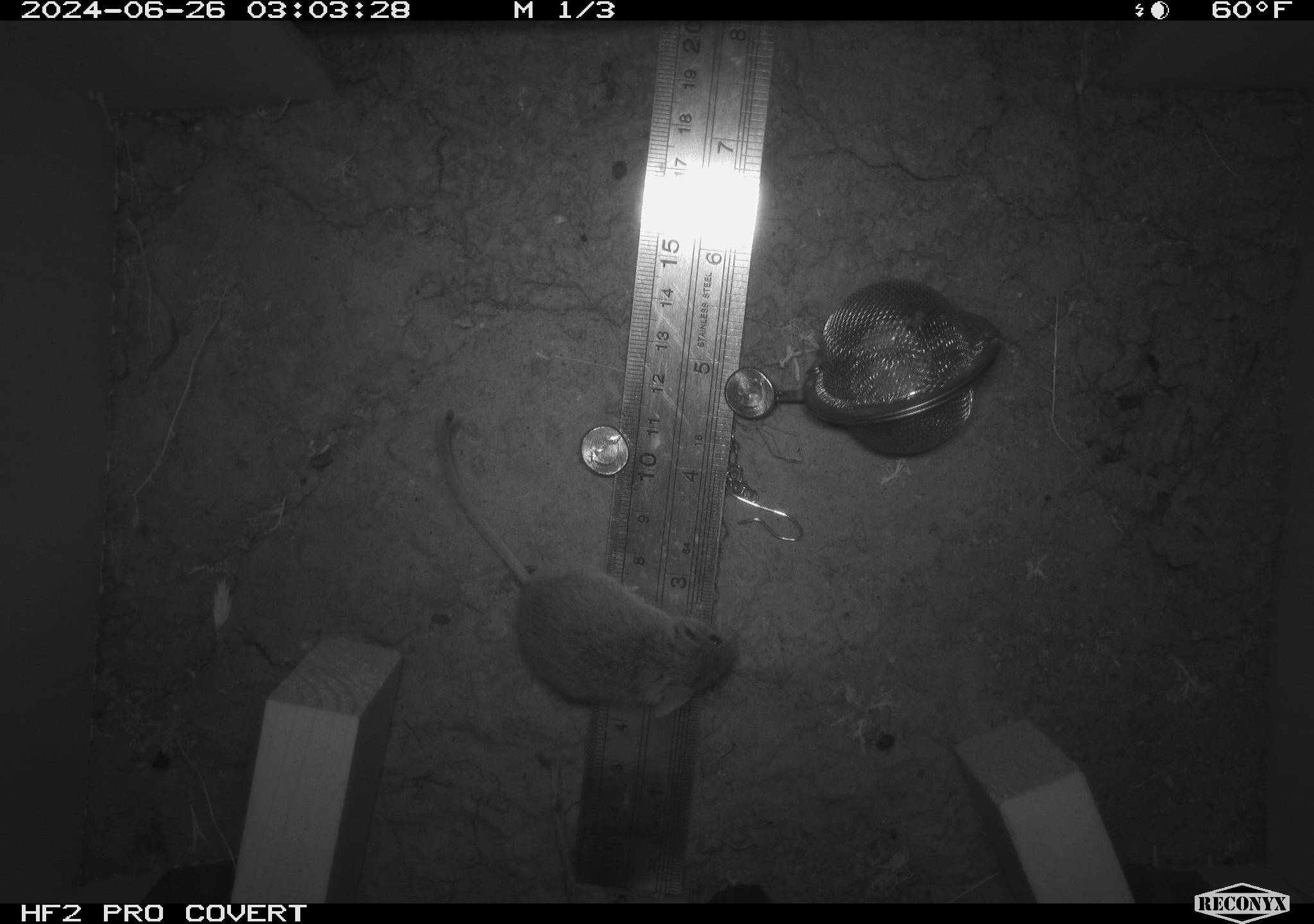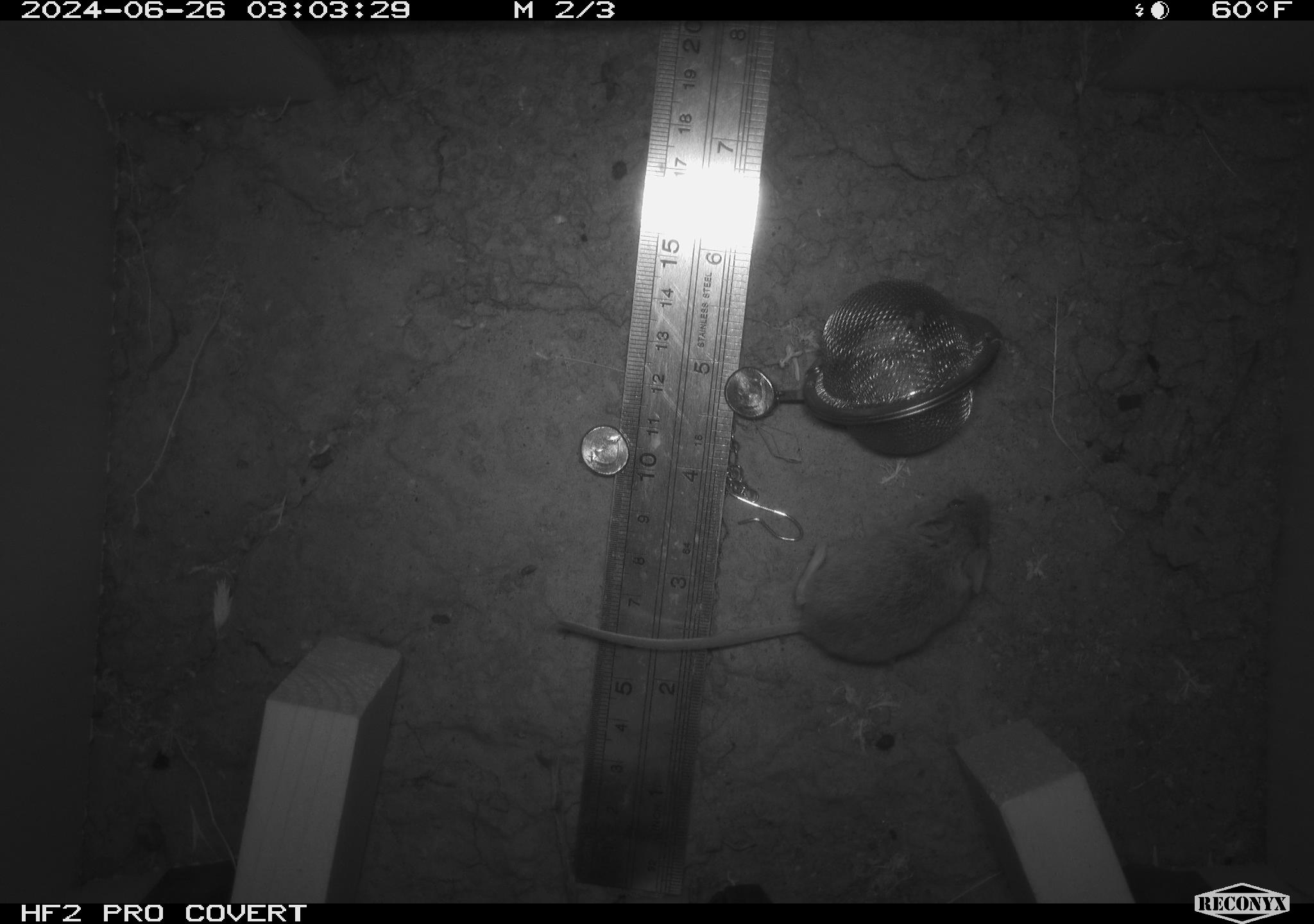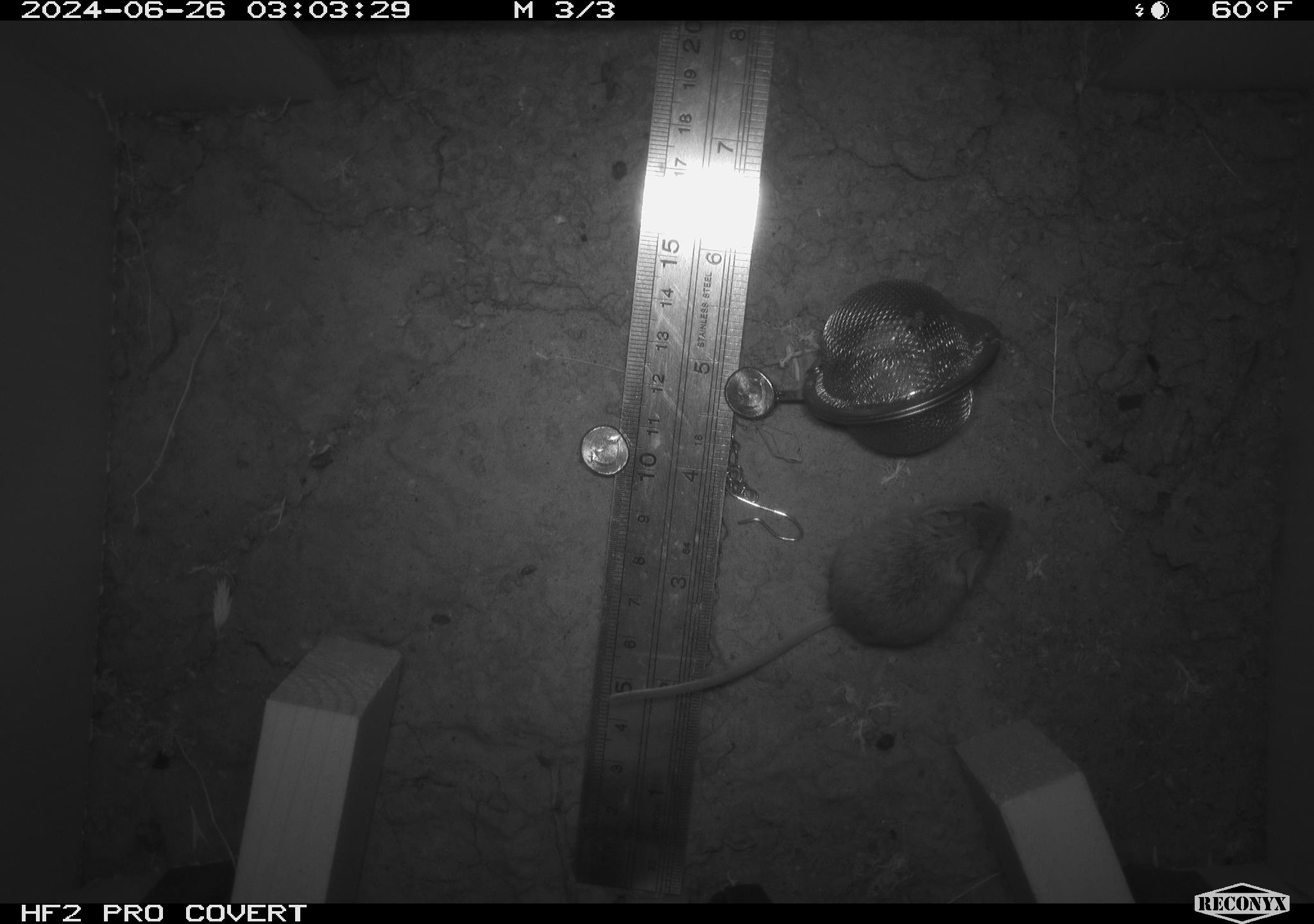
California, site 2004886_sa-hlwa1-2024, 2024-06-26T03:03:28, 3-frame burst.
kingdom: Animalia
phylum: Chordata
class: Mammalia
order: Rodentia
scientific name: Rodentia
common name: mouse species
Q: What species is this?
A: Mouse species (Rodentia).